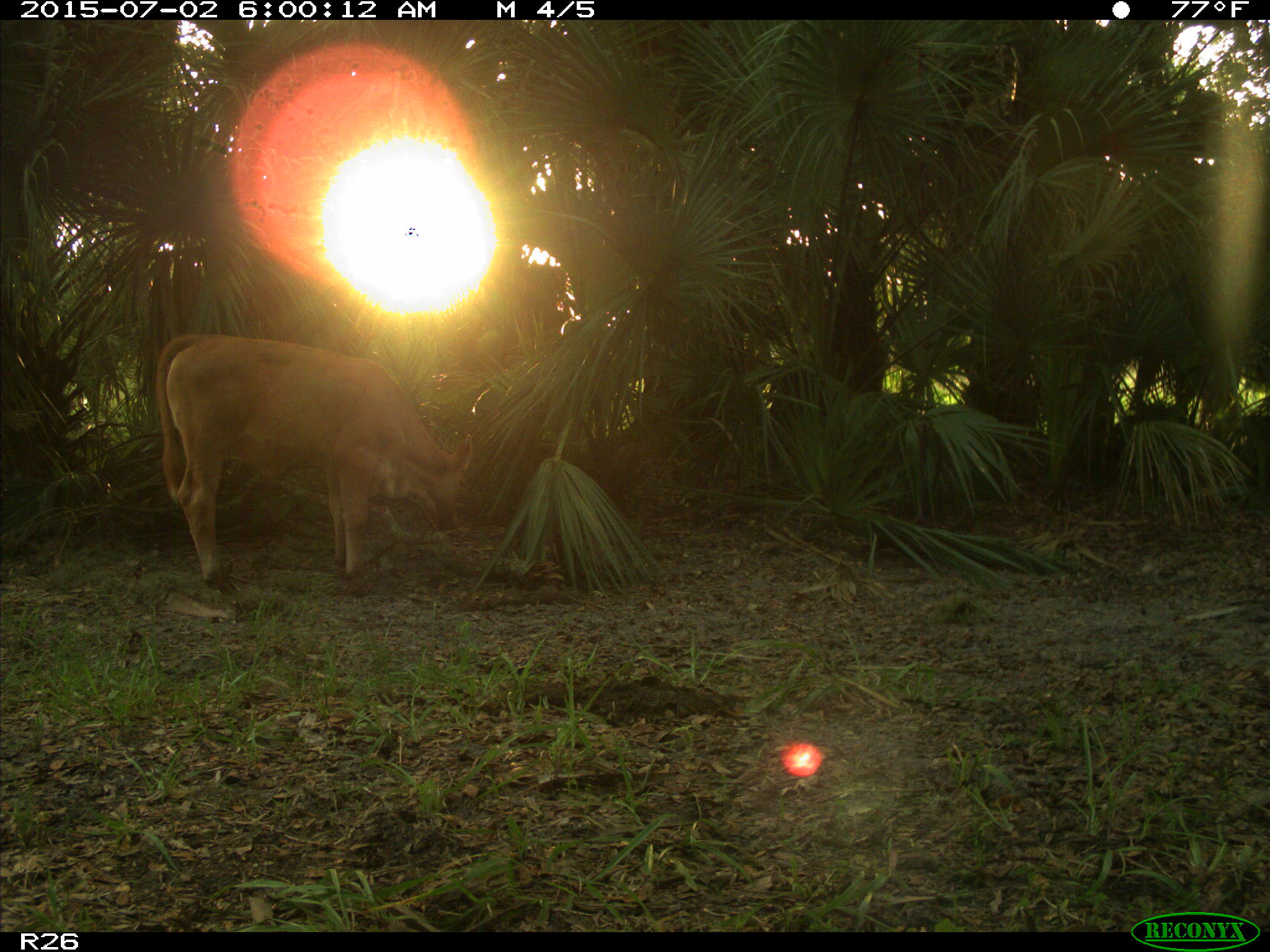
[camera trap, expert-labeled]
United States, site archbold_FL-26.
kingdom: Animalia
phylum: Chordata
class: Mammalia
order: Artiodactyla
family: Bovidae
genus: Bos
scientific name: Bos taurus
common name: domestic cow